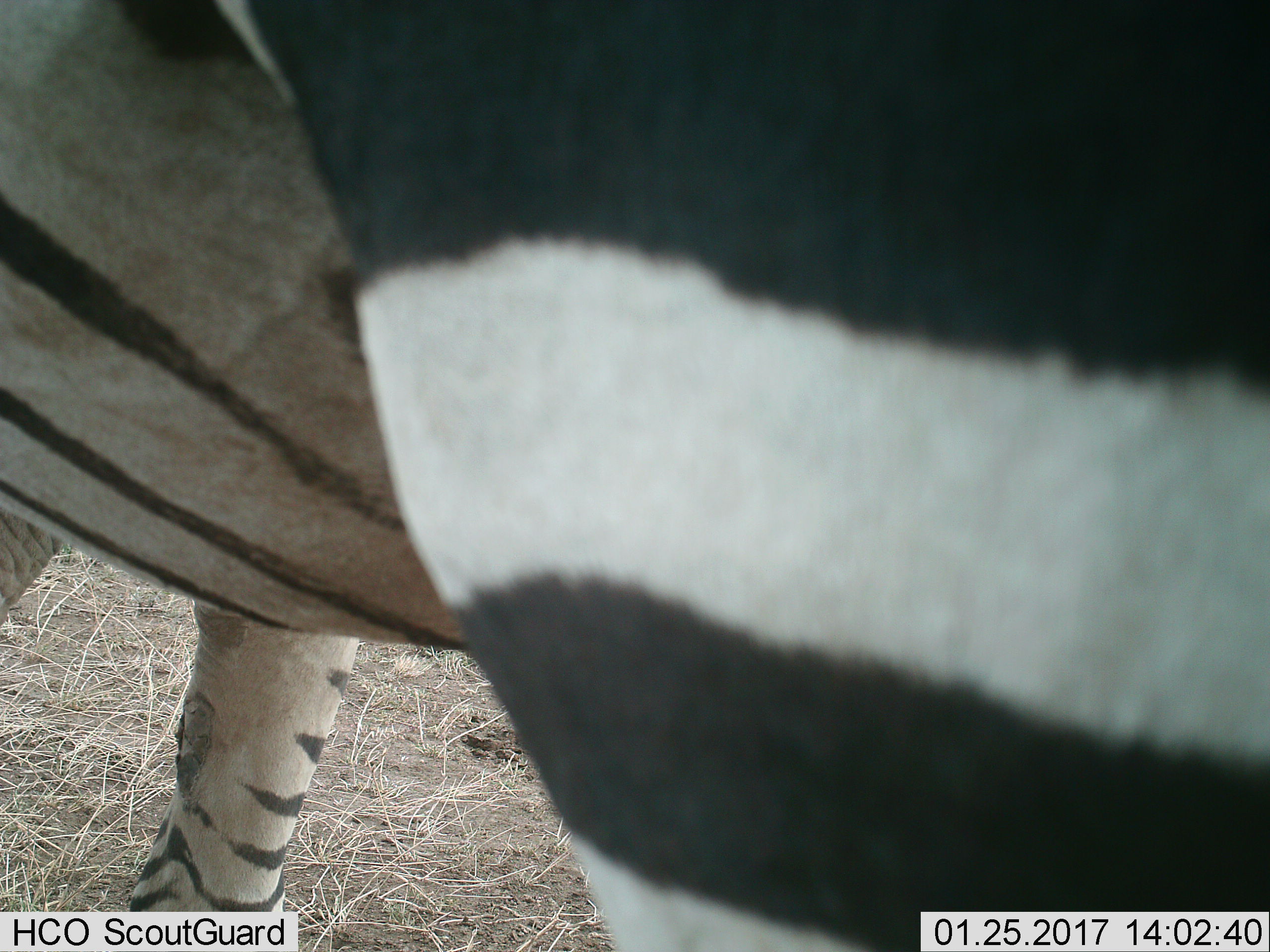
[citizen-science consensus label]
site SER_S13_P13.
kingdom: Animalia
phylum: Chordata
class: Mammalia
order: Perissodactyla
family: Equidae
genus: Equus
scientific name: Equus quagga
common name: plains zebra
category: zebraplains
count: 1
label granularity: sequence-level